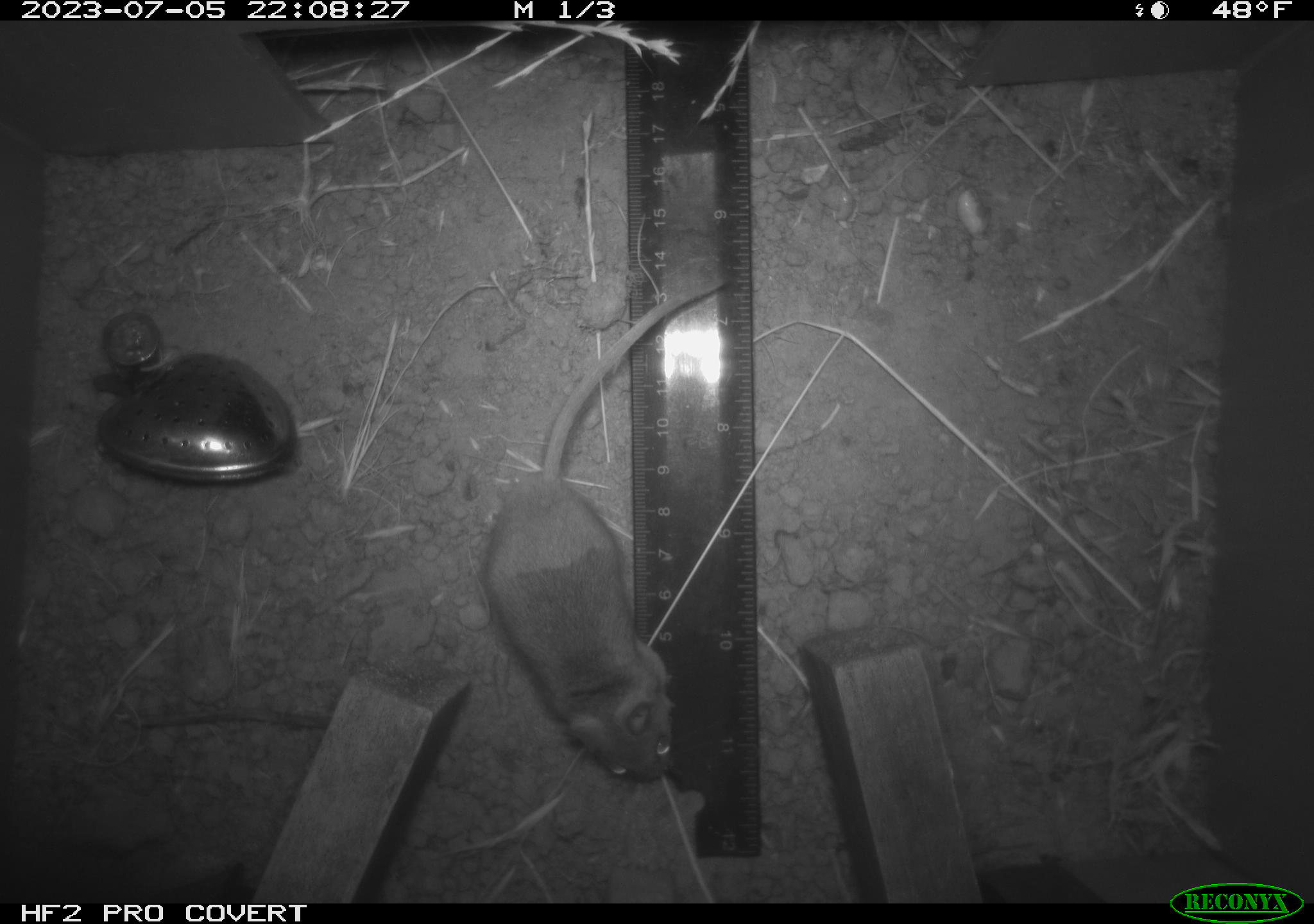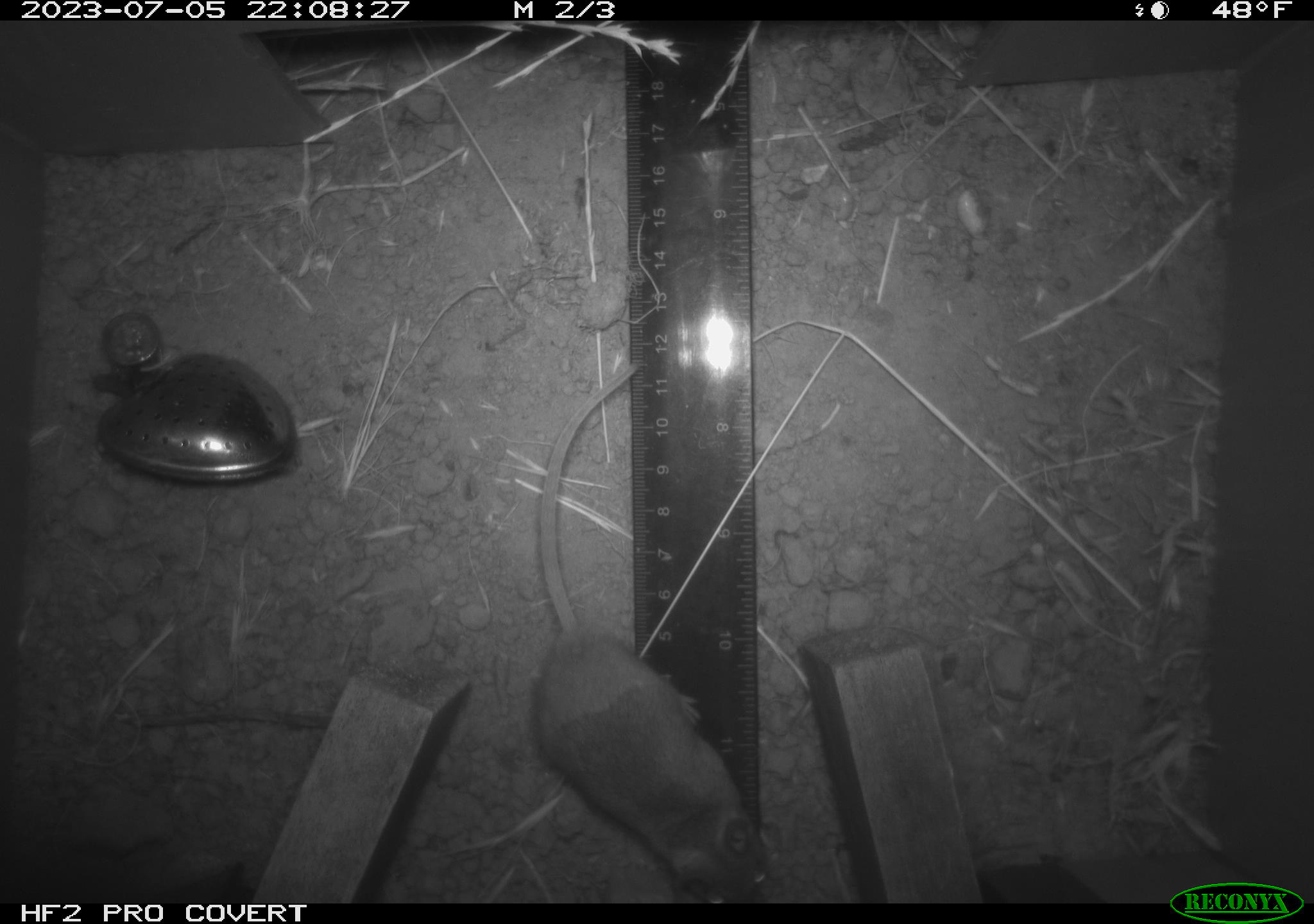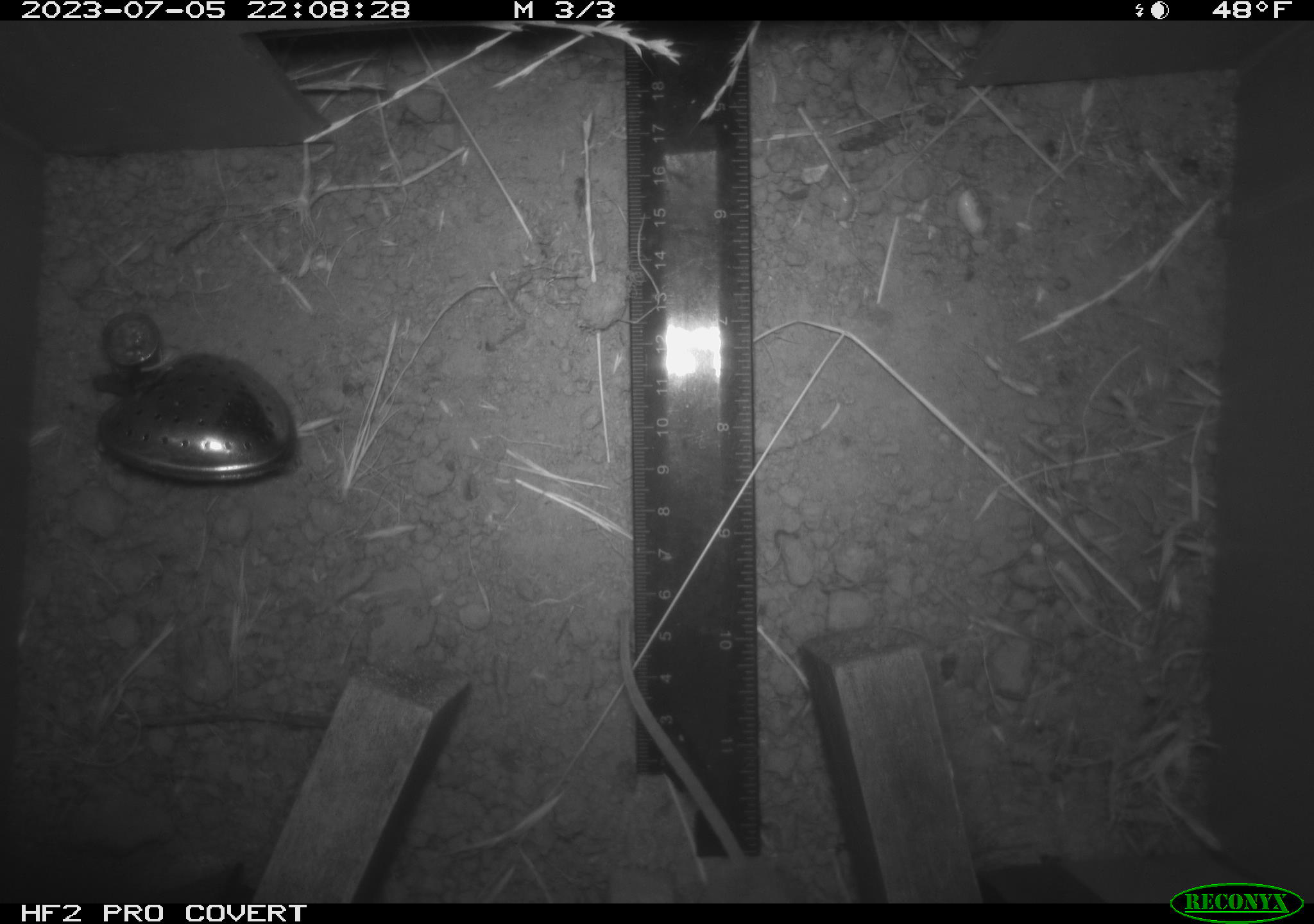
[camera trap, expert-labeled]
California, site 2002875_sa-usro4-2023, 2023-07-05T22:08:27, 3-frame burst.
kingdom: Animalia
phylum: Chordata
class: Mammalia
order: Rodentia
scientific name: Rodentia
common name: mouse species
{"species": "mouse species (Rodentia)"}